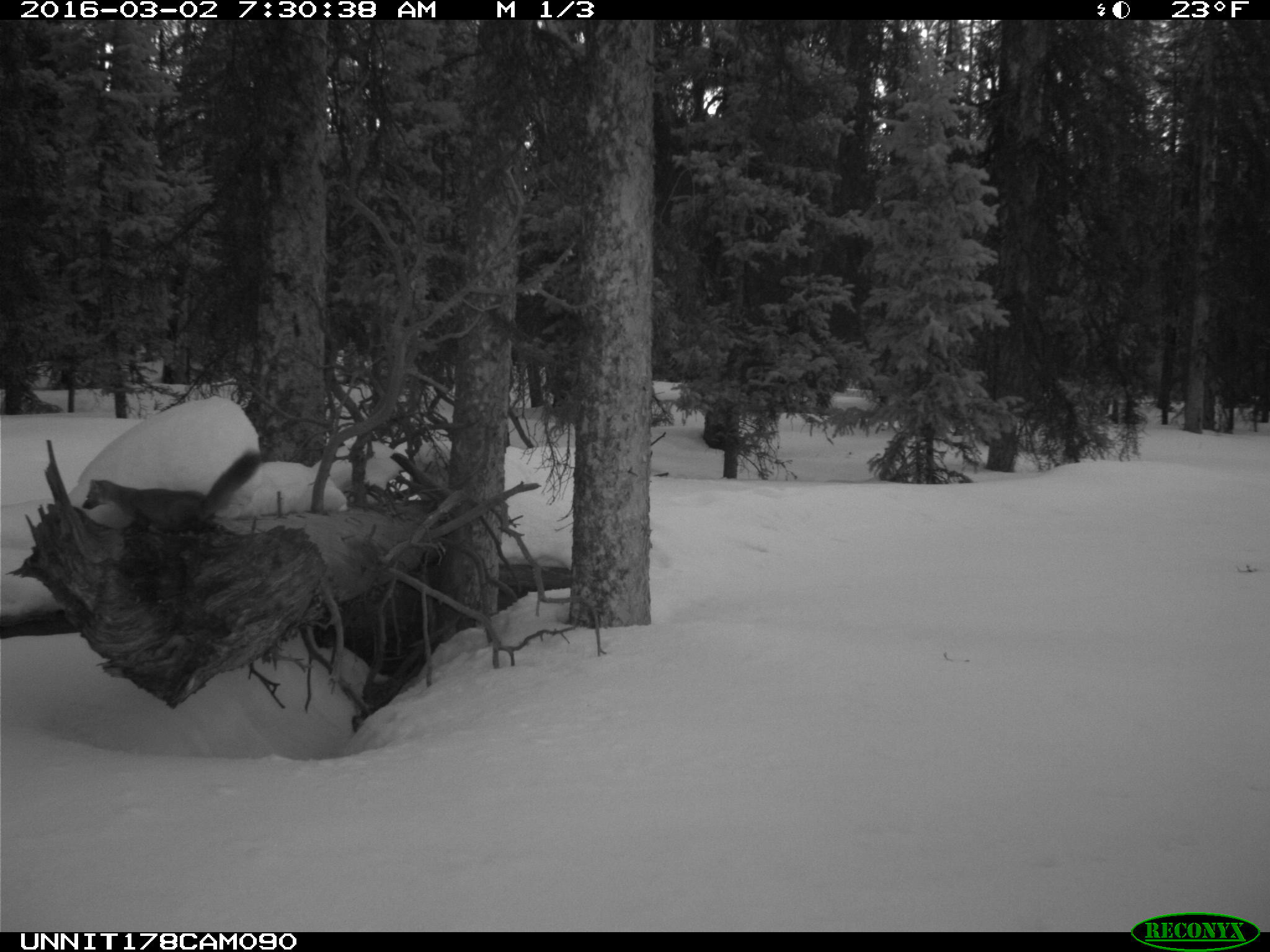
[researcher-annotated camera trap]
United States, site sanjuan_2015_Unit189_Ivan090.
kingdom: Animalia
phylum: Chordata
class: Mammalia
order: Carnivora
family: Mustelidae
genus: Martes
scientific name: Martes americana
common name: american marten